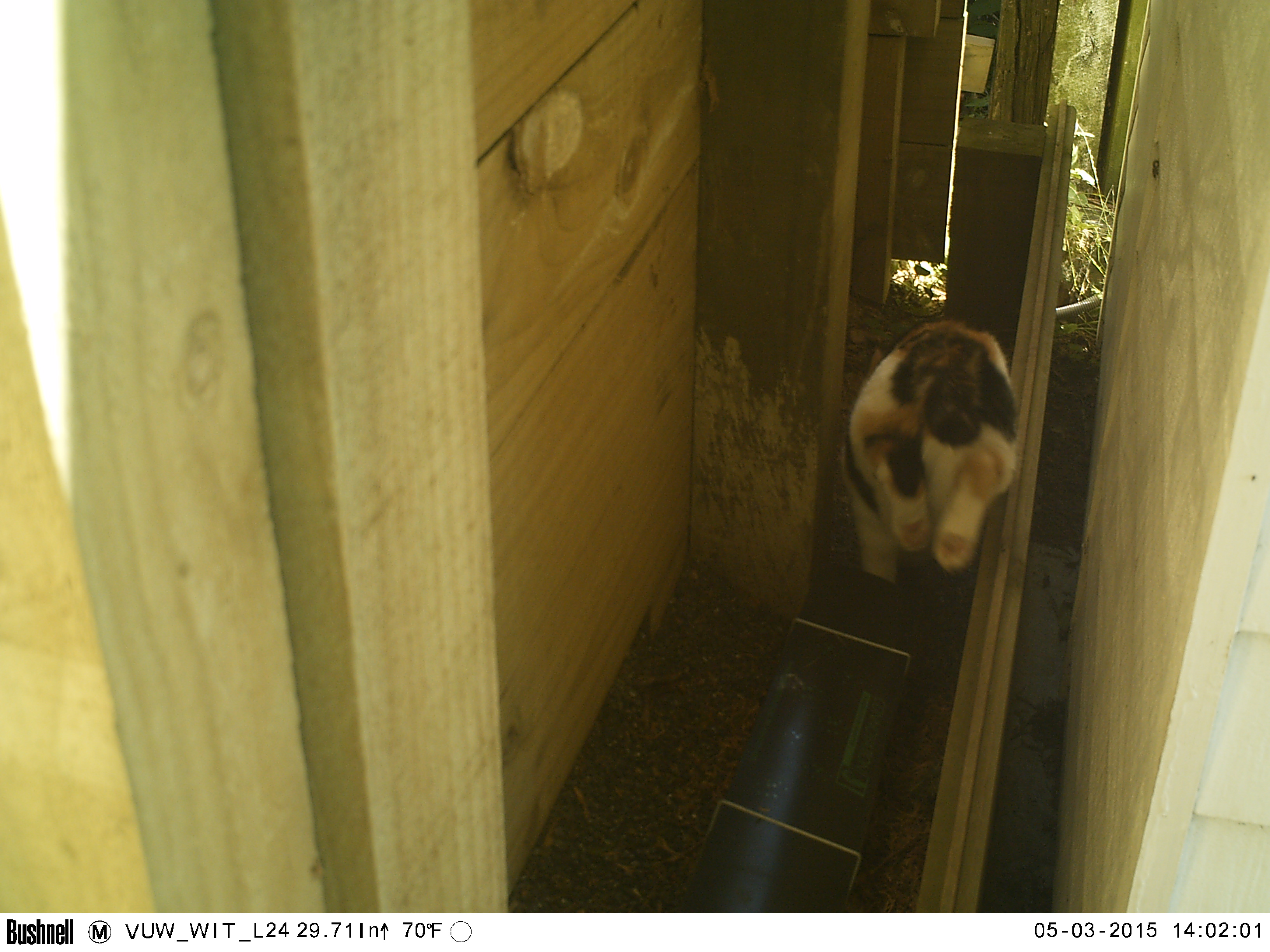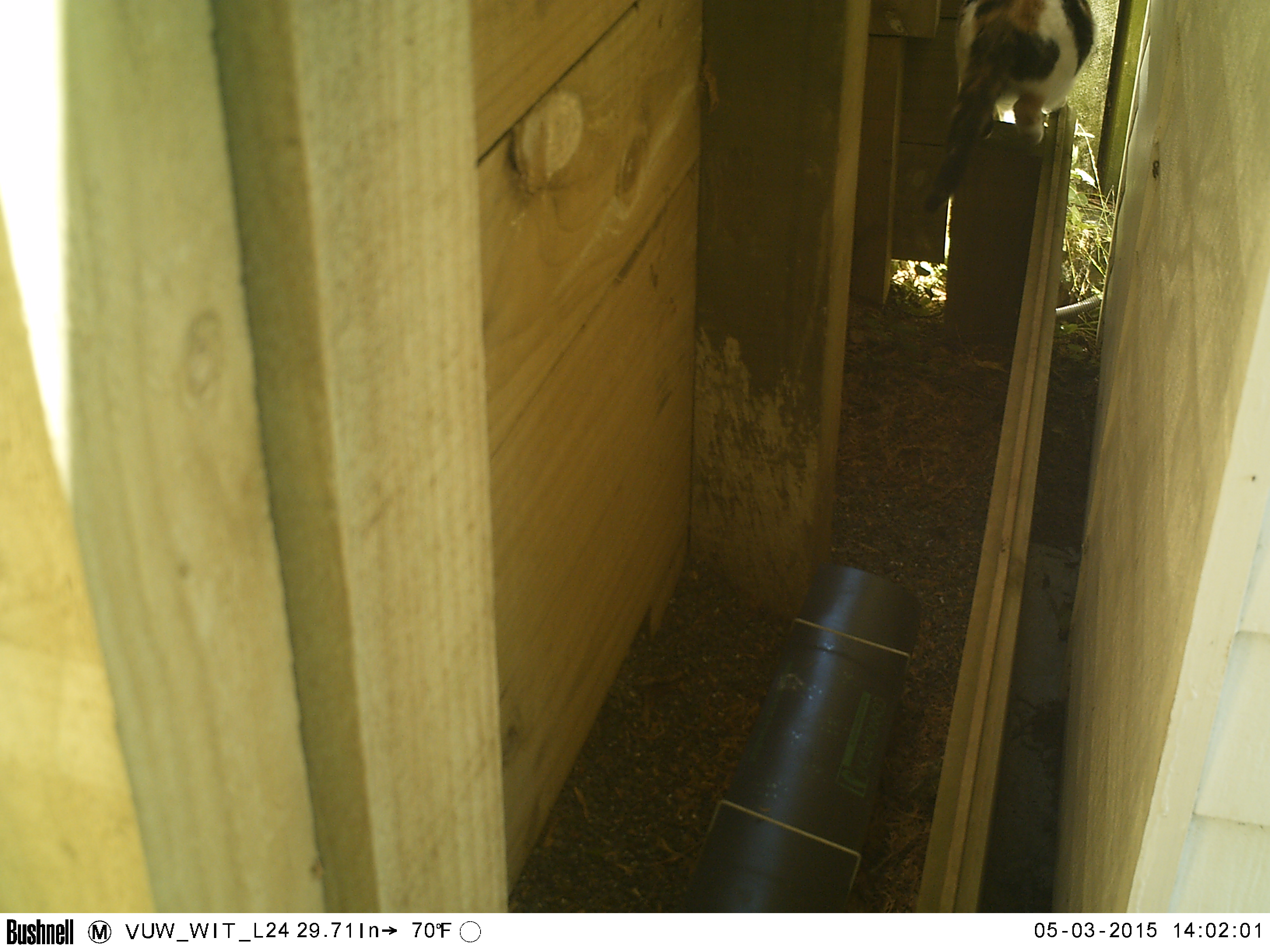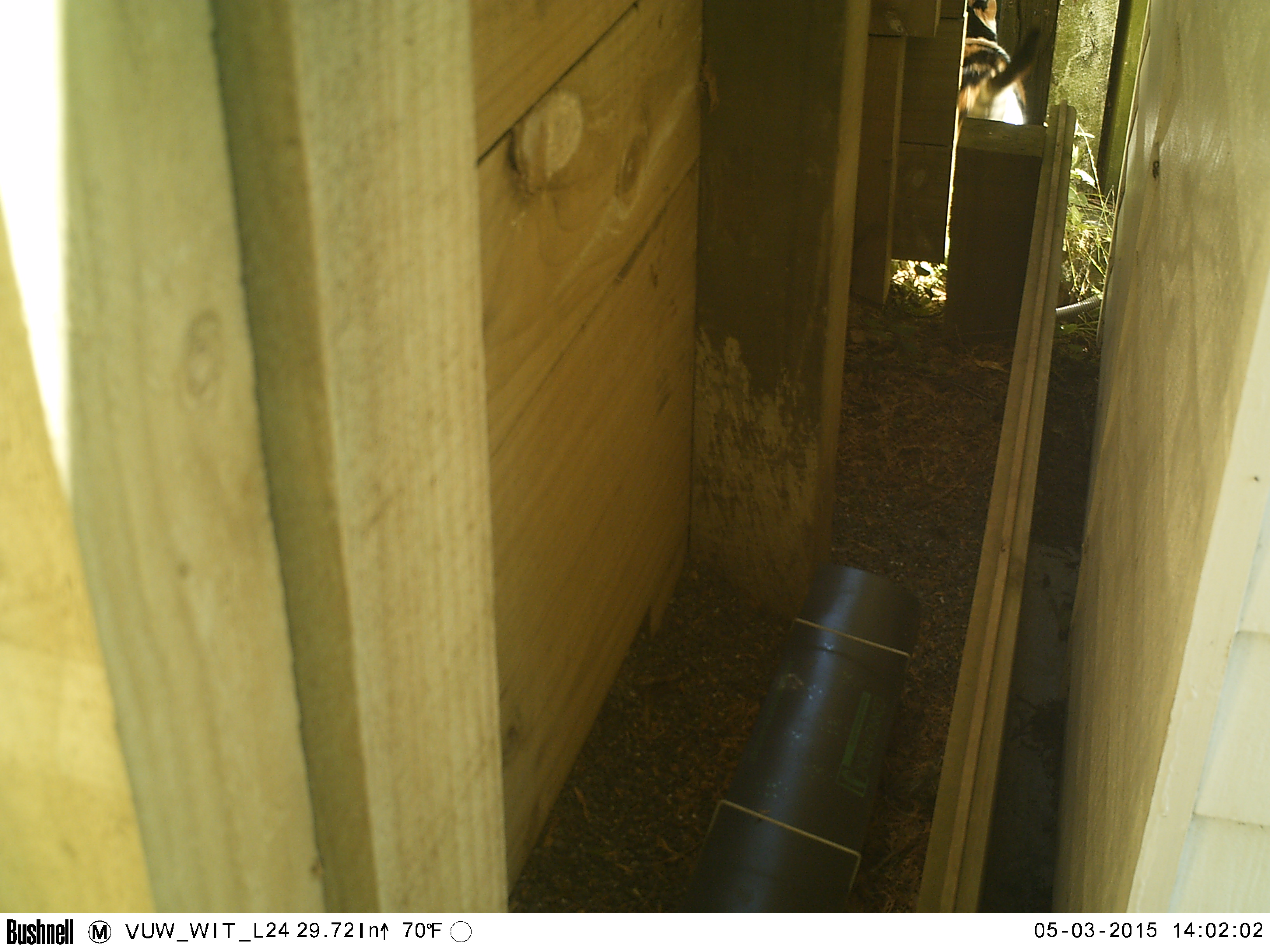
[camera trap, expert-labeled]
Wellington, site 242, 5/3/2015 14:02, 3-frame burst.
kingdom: Animalia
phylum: Chordata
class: Mammalia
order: Carnivora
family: Felidae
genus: Felis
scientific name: Felis catus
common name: cat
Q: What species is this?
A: Cat (Felis catus).